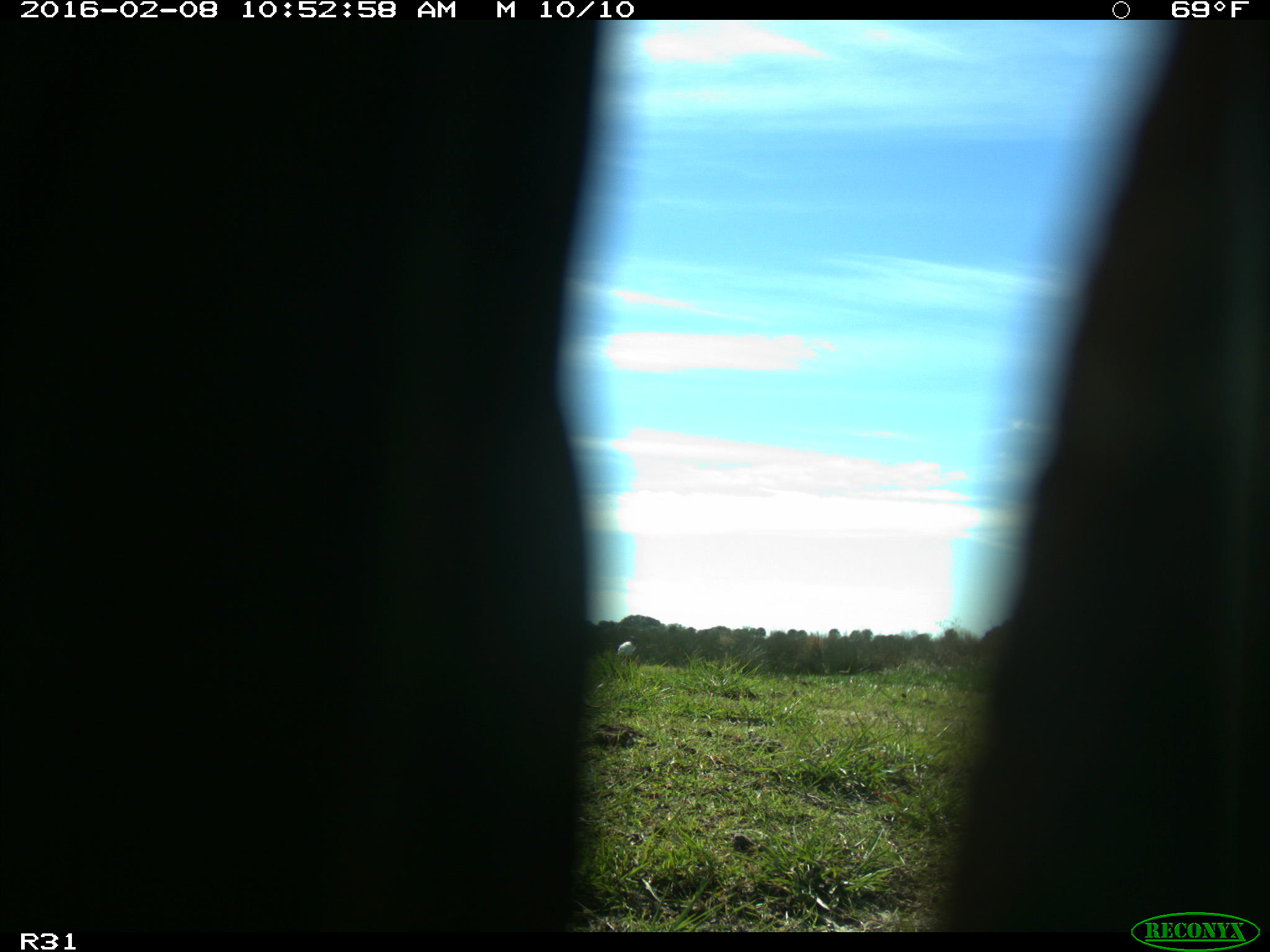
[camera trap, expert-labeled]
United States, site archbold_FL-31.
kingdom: Animalia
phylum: Chordata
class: Aves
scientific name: Aves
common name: birds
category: unidentified bird